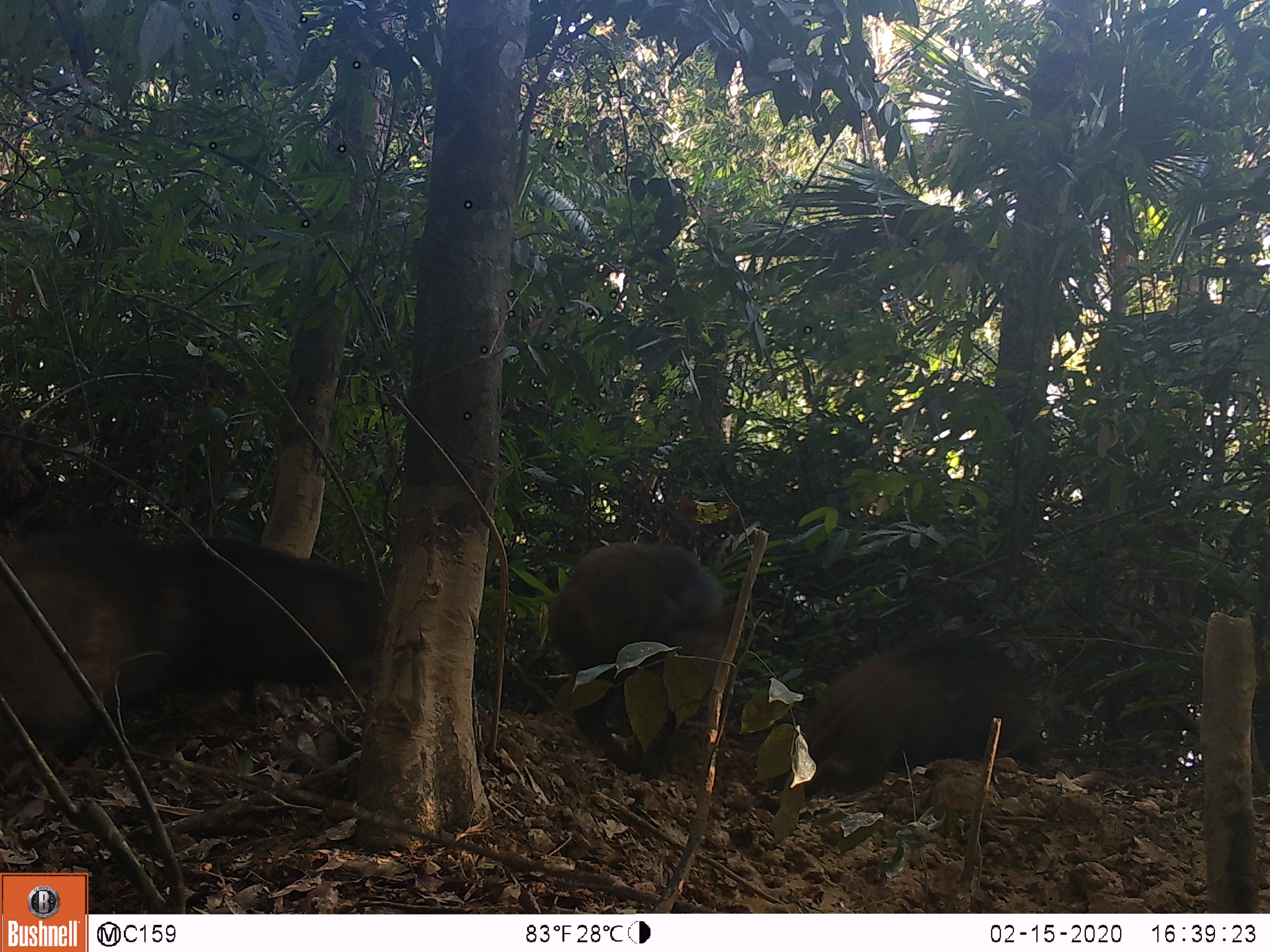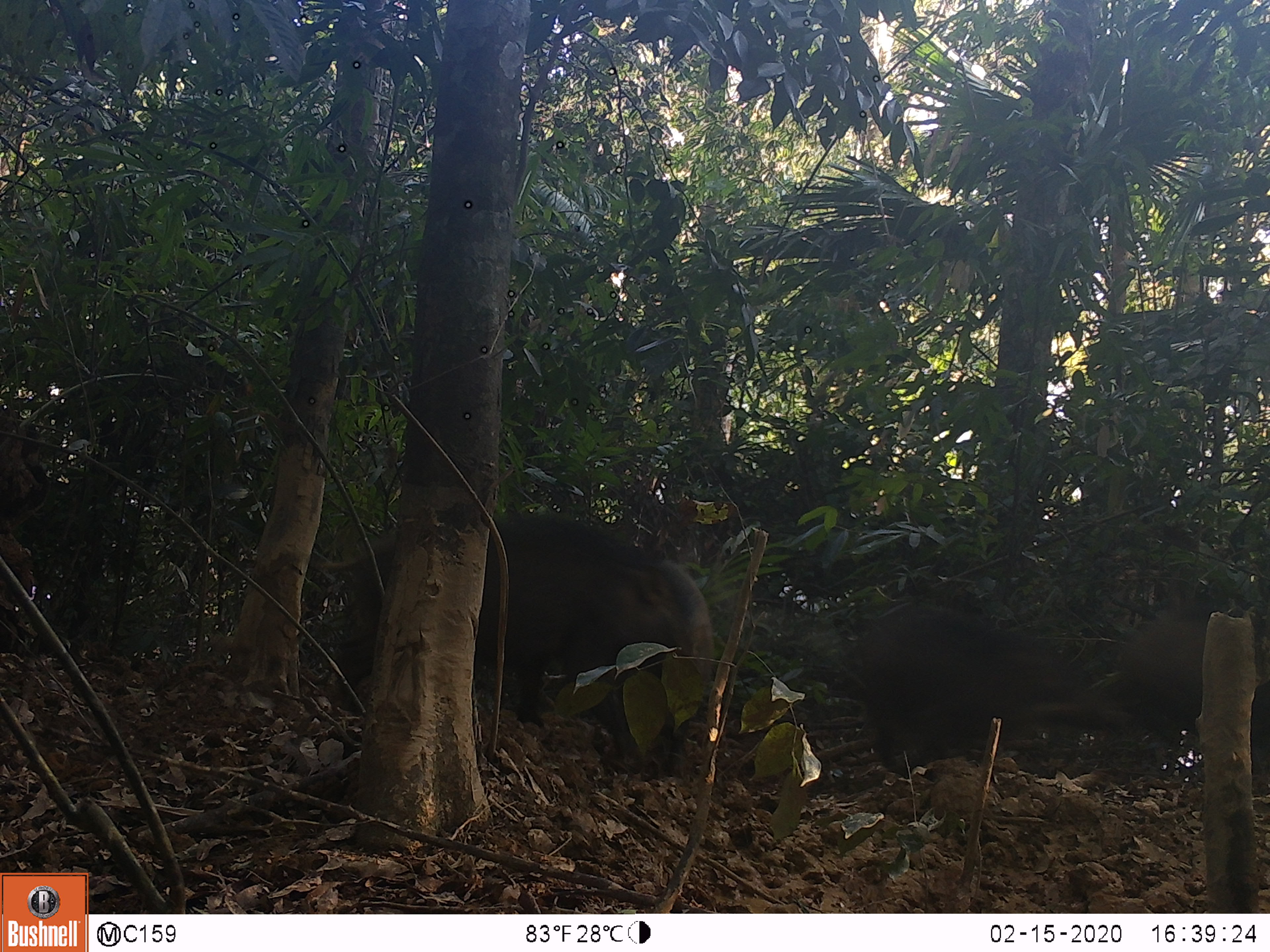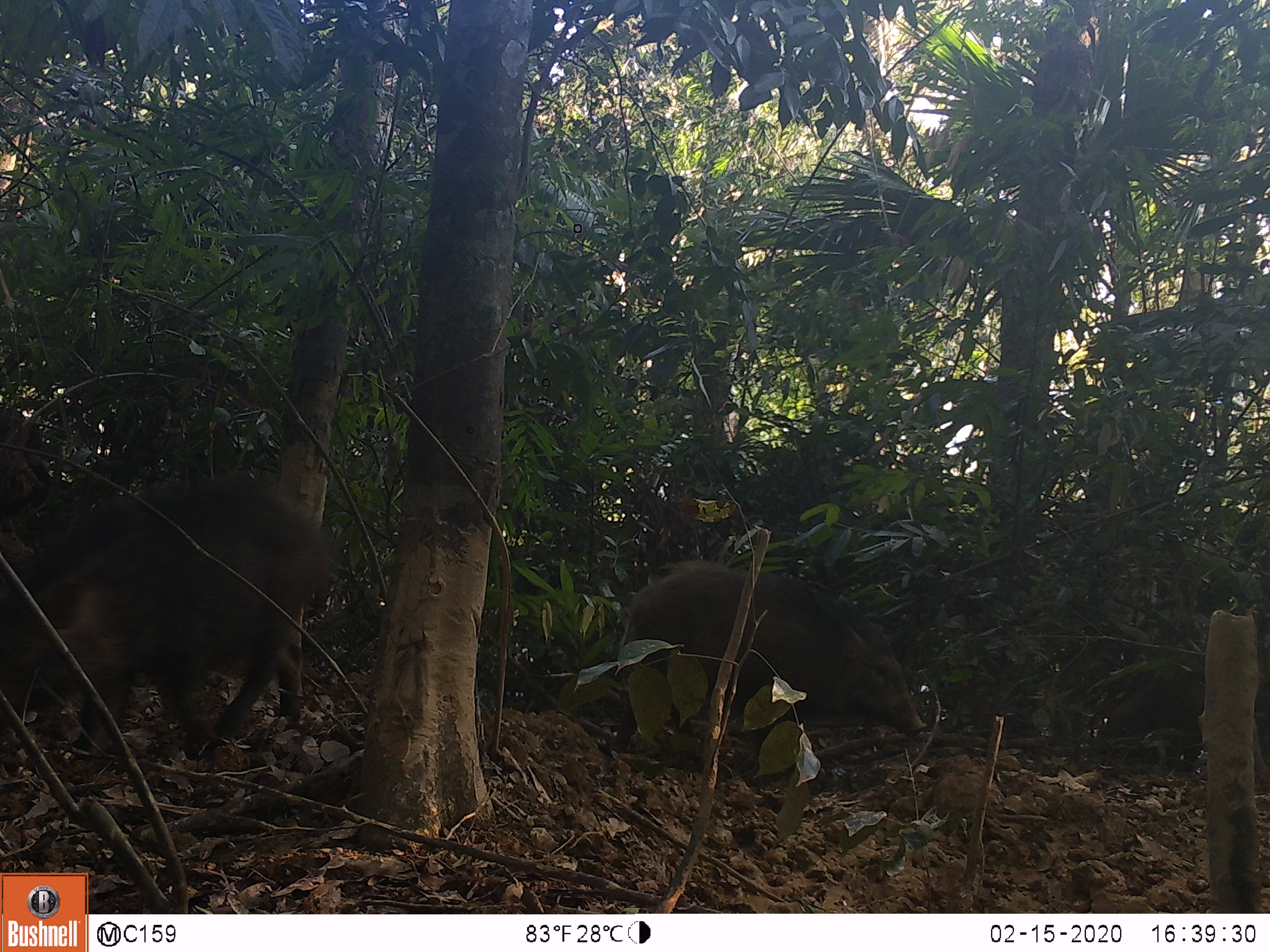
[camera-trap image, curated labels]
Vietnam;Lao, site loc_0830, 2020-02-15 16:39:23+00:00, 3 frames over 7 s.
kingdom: Animalia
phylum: Chordata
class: Mammalia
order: Artiodactyla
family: Suidae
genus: Sus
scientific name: Sus scrofa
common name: eurasian wild pig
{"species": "eurasian wild pig (Sus scrofa)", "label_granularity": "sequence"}